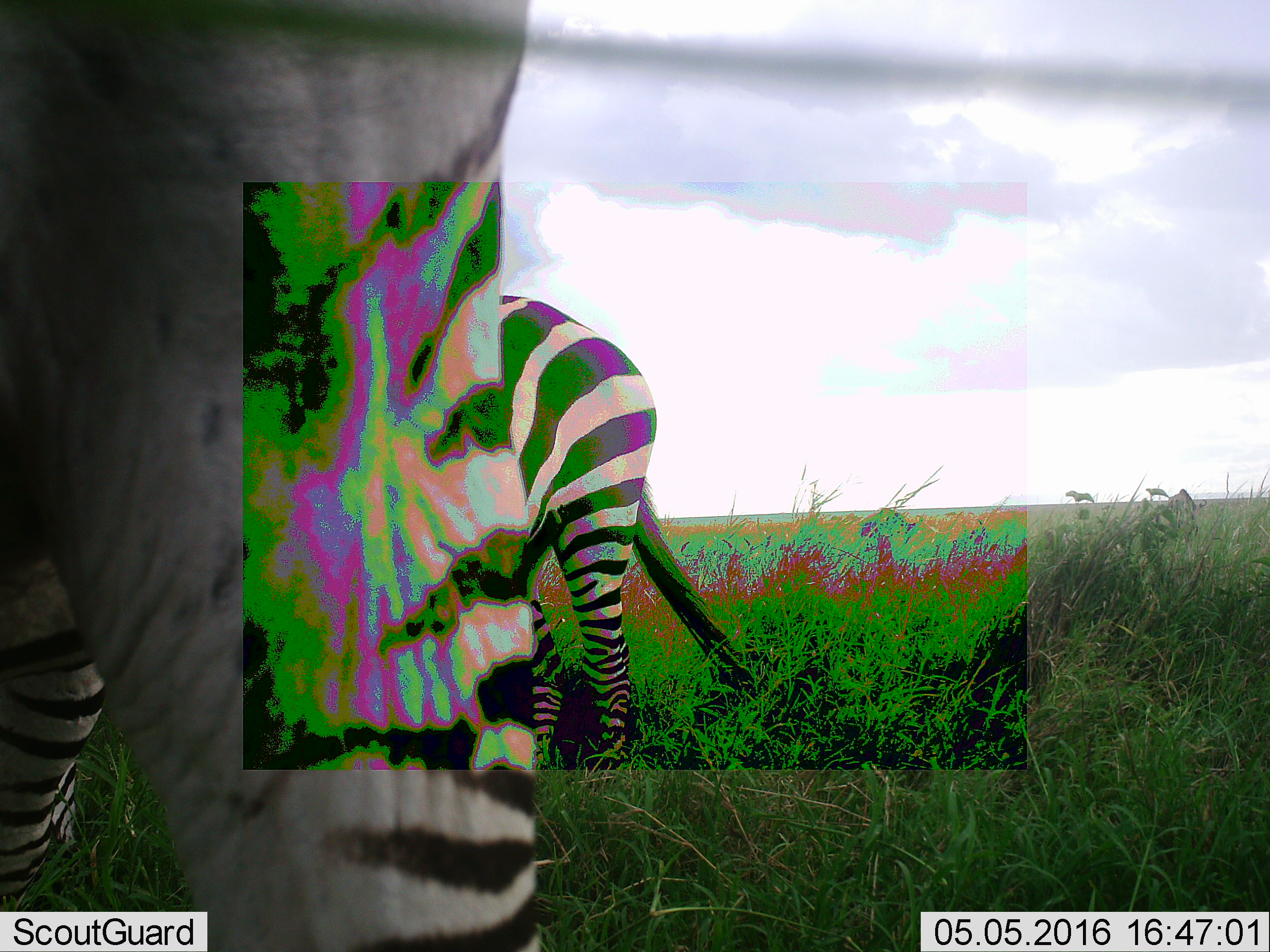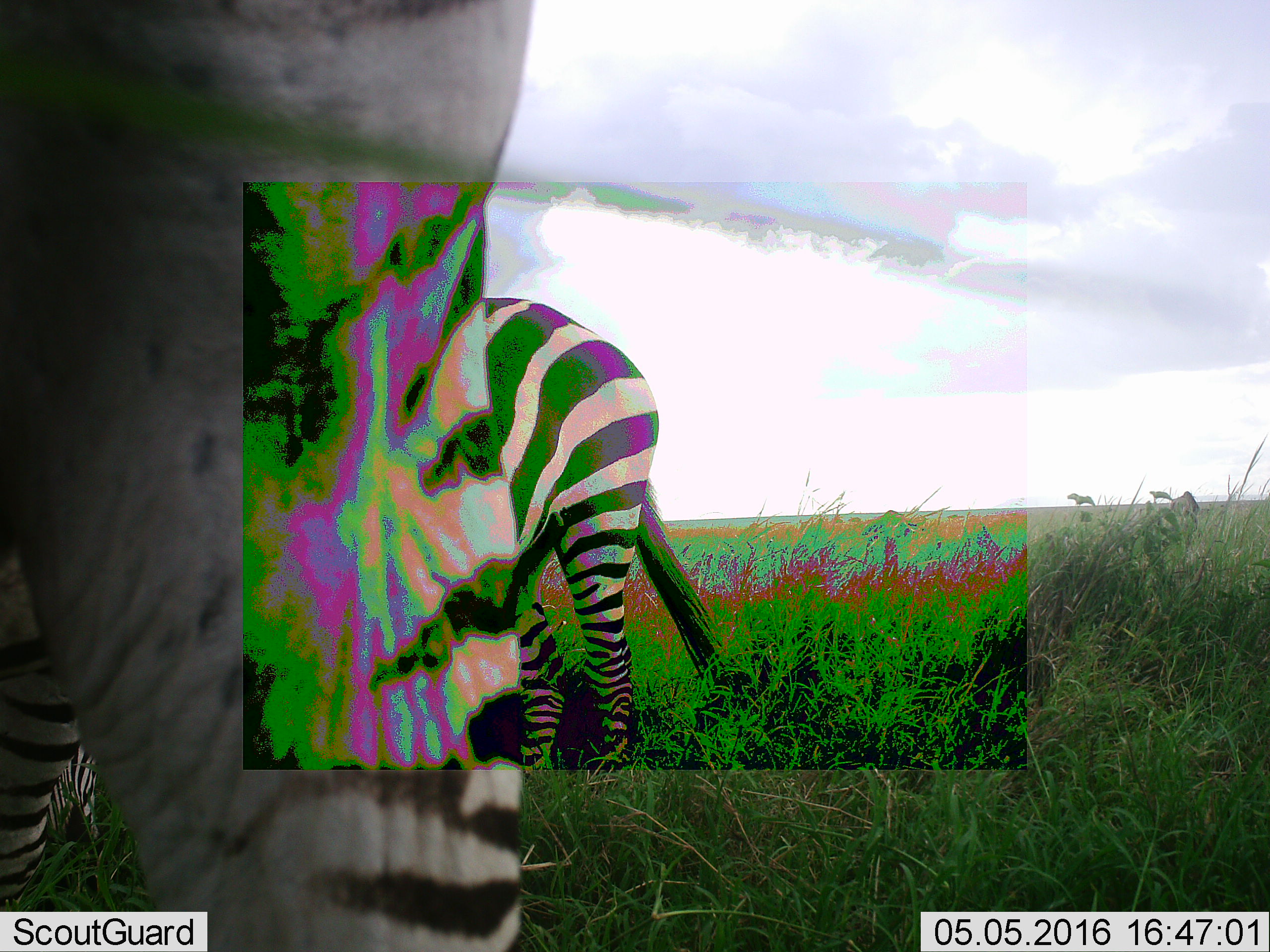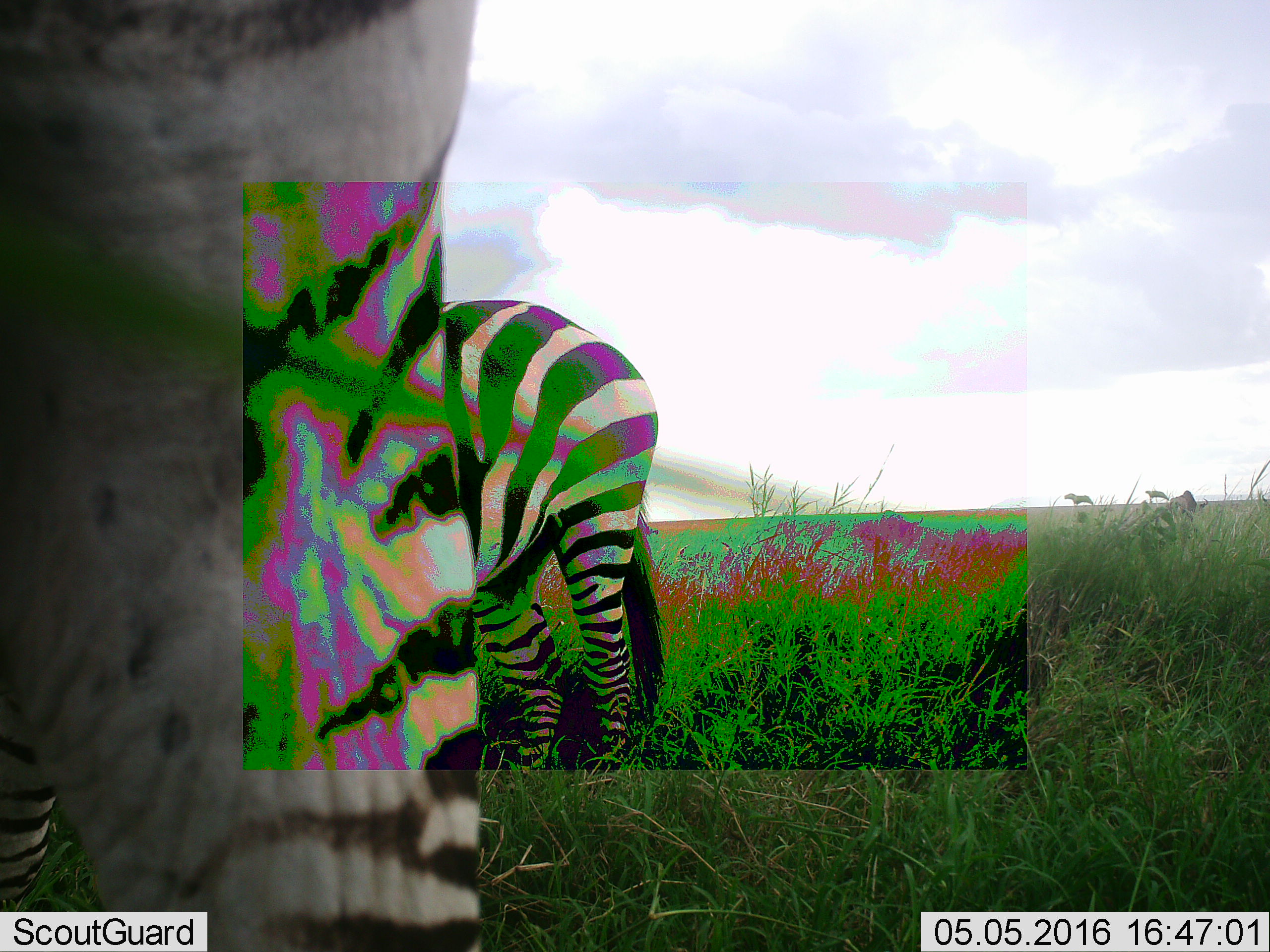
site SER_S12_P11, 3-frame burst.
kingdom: Animalia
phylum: Chordata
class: Mammalia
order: Perissodactyla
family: Equidae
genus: Equus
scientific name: Equus quagga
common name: plains zebra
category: zebraplains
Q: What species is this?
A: Zebraplains (plains zebra) (Equus quagga).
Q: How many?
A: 2.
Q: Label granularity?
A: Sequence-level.